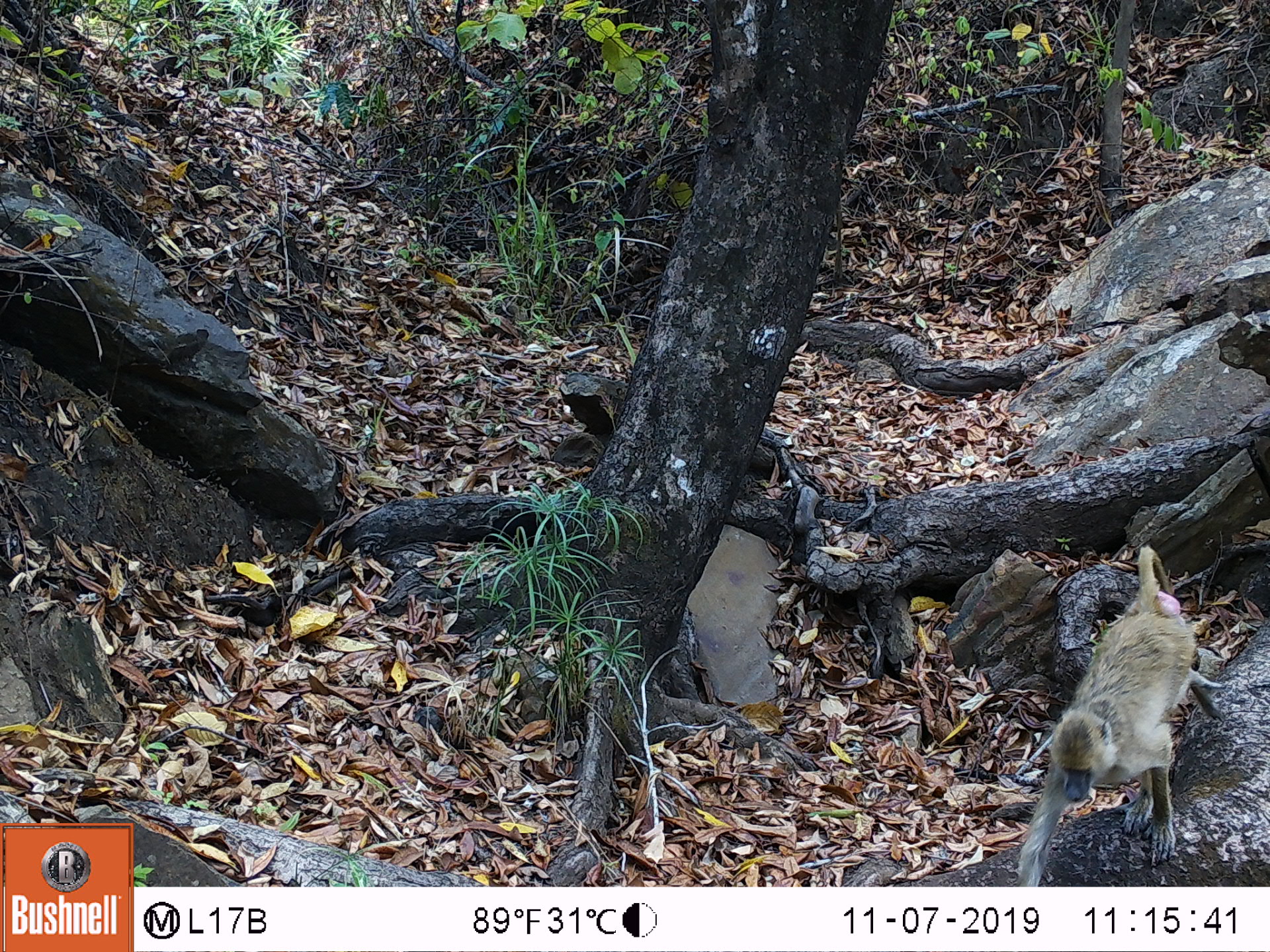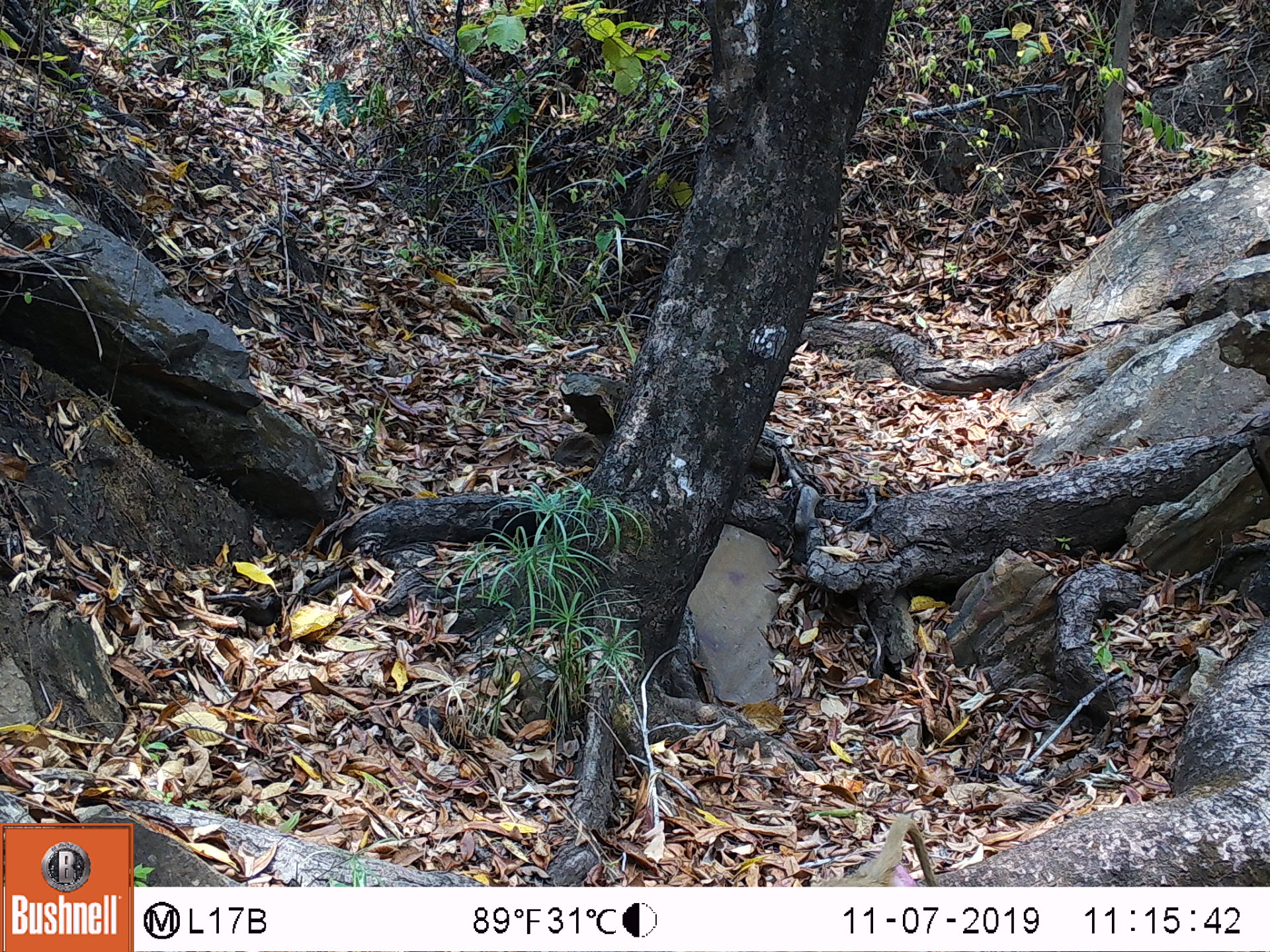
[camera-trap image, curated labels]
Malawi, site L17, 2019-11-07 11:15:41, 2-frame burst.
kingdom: Animalia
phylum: Chordata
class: Mammalia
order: Primates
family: Cercopithecidae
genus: Papio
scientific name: Papio cynocephalus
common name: yellow baboon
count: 1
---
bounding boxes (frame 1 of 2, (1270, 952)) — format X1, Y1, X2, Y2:
yellow baboon: 1017, 543, 1219, 885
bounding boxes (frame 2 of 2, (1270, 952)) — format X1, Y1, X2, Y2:
yellow baboon: 828, 813, 938, 883